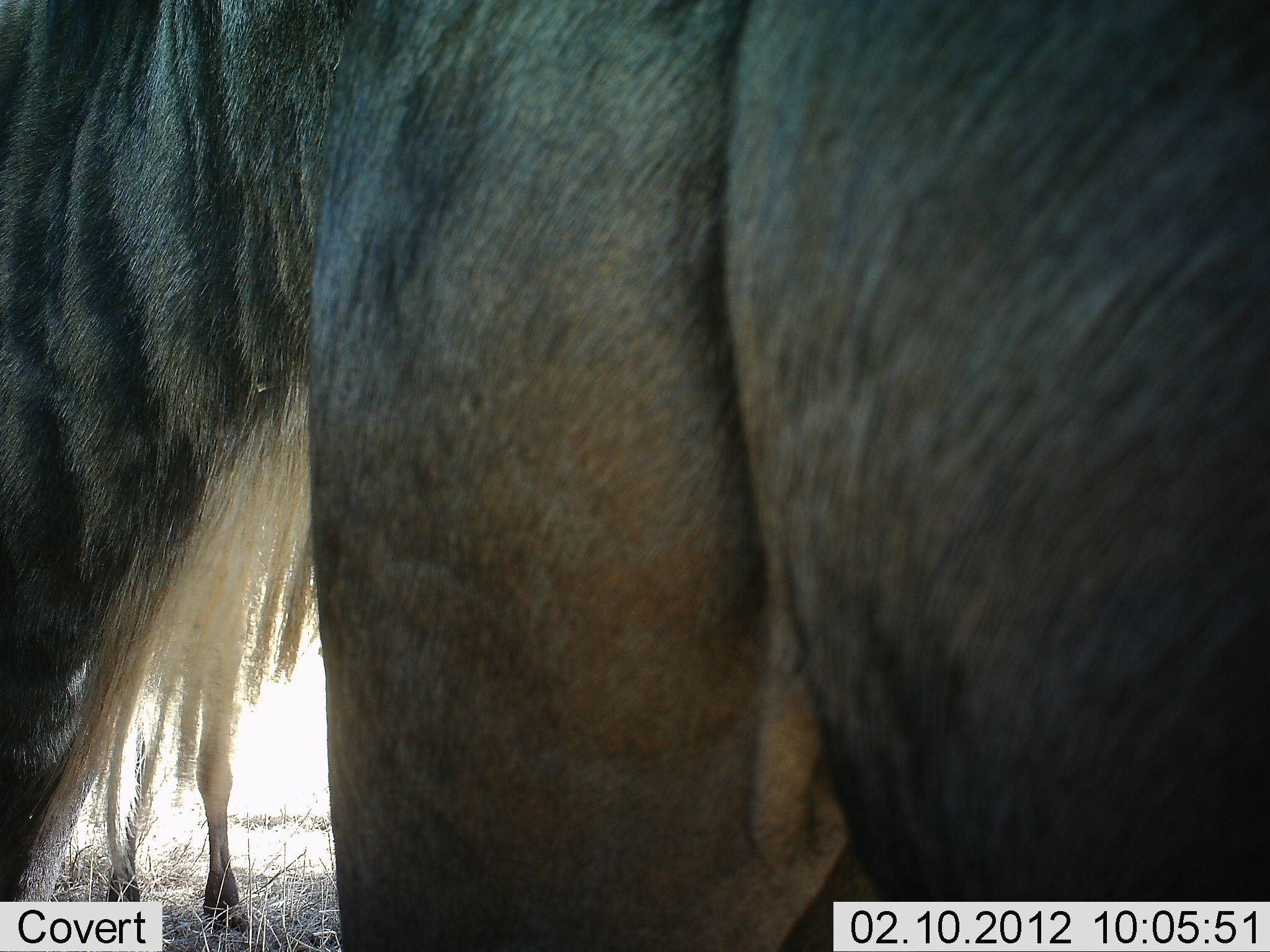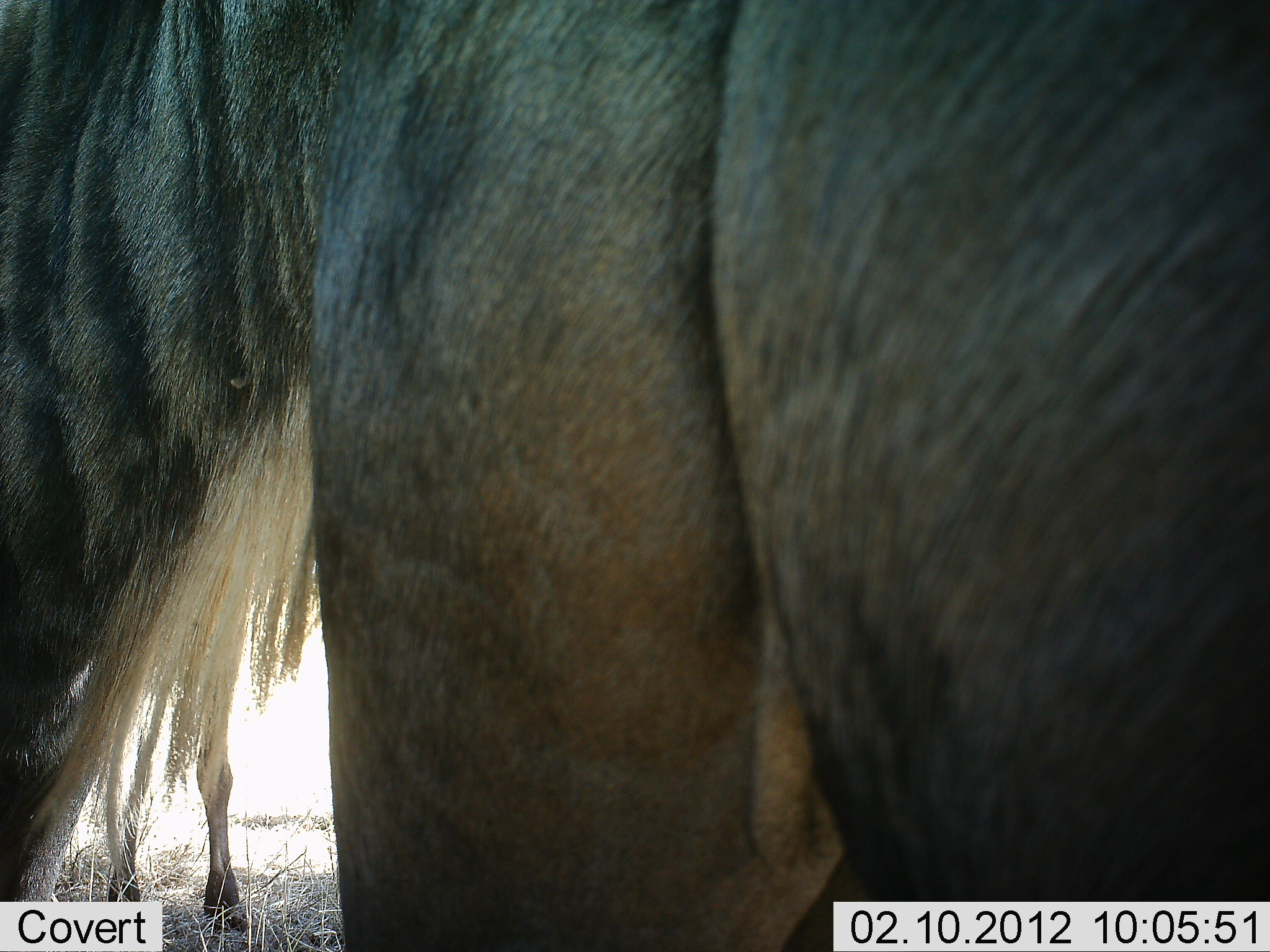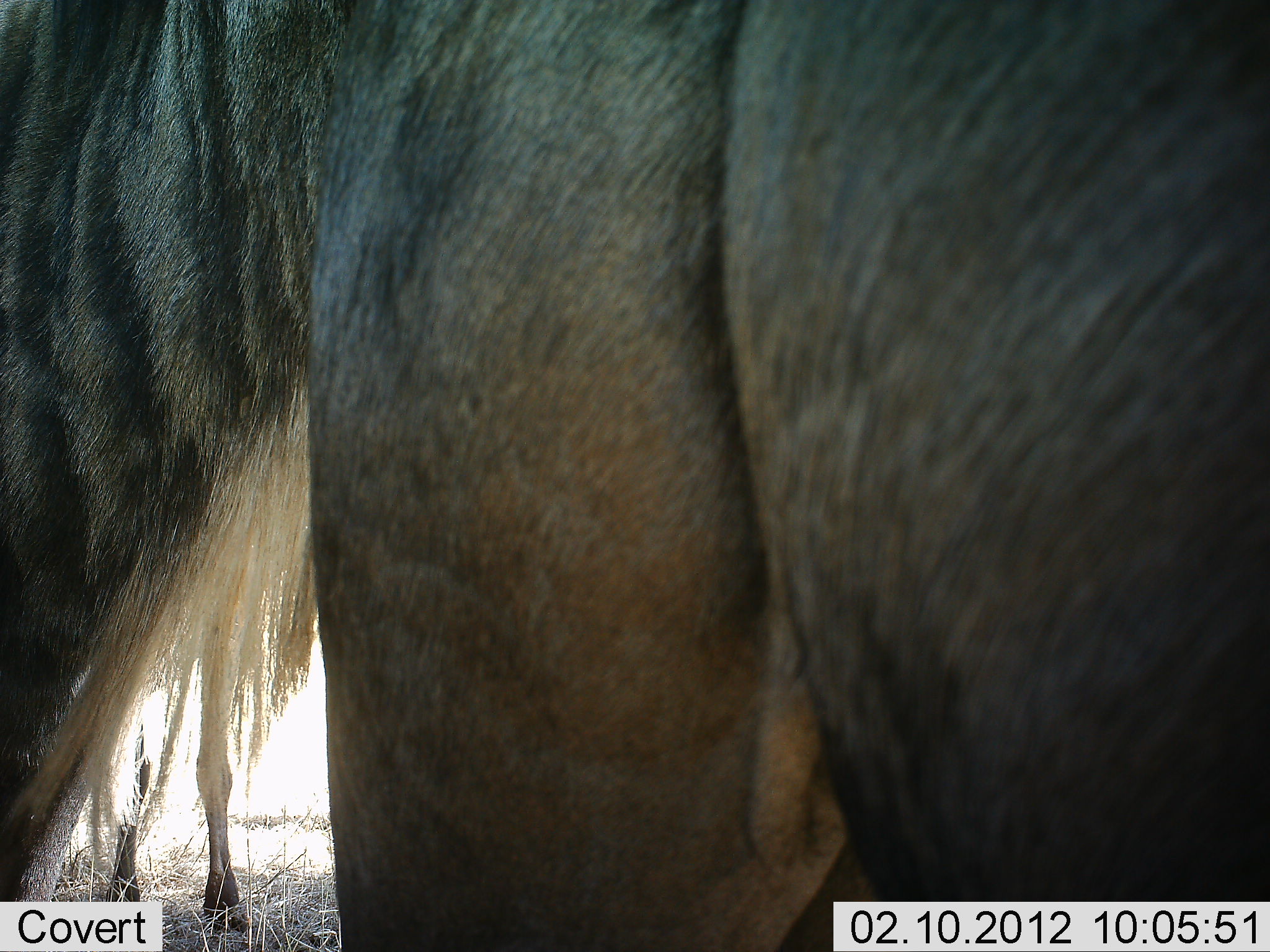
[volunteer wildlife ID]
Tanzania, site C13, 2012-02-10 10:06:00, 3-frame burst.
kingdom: Animalia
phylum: Chordata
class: Mammalia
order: Artiodactyla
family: Bovidae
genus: Connochaetes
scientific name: Connochaetes taurinus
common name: blue wildebeest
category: wildebeest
Wildebeest (blue wildebeest) (Connochaetes taurinus), count 2. Behavior (volunteer vote fractions): standing 100%, resting 12%, moving 0%, interacting 0%. Young present (vote fraction): 6%. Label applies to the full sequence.